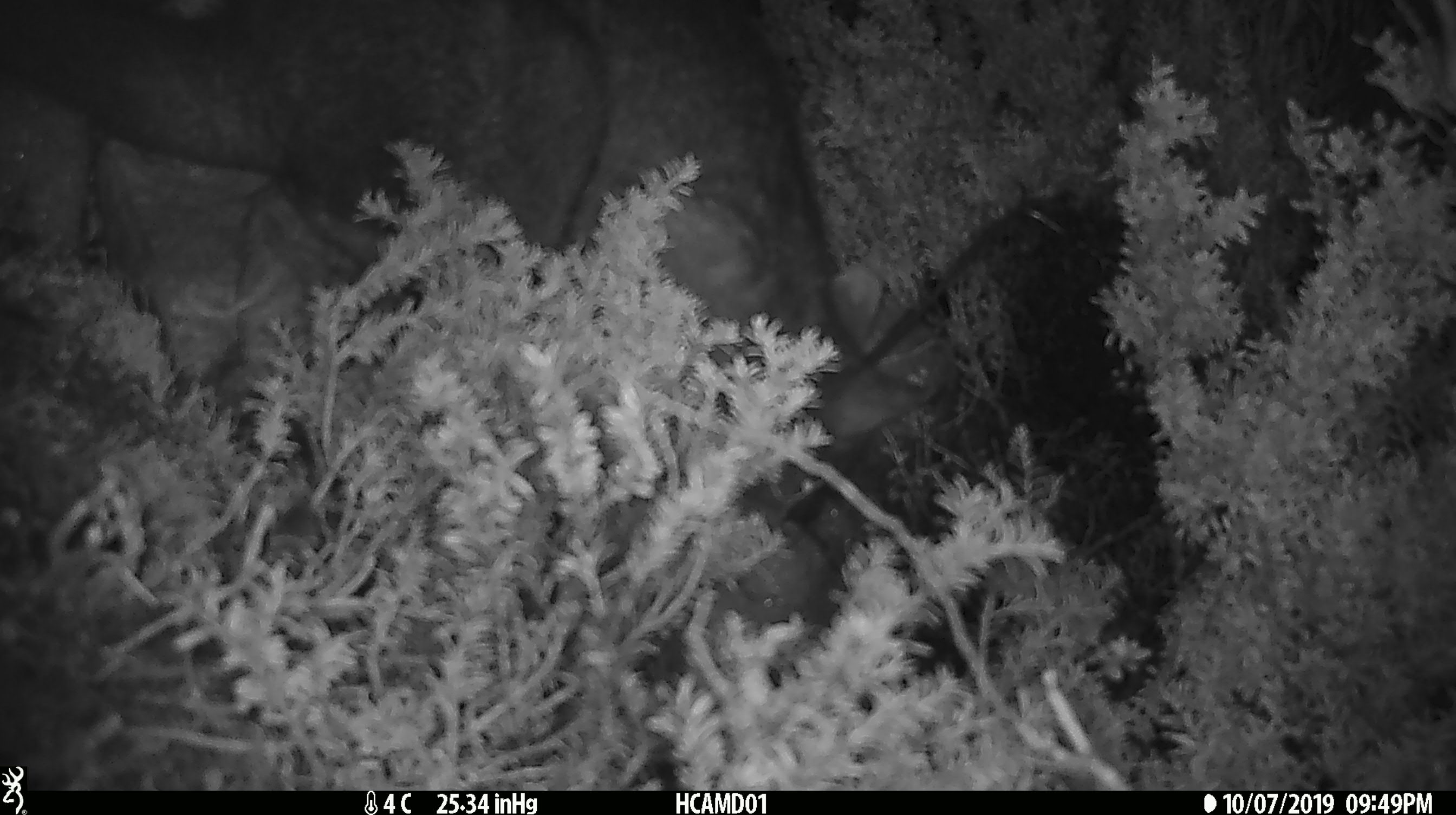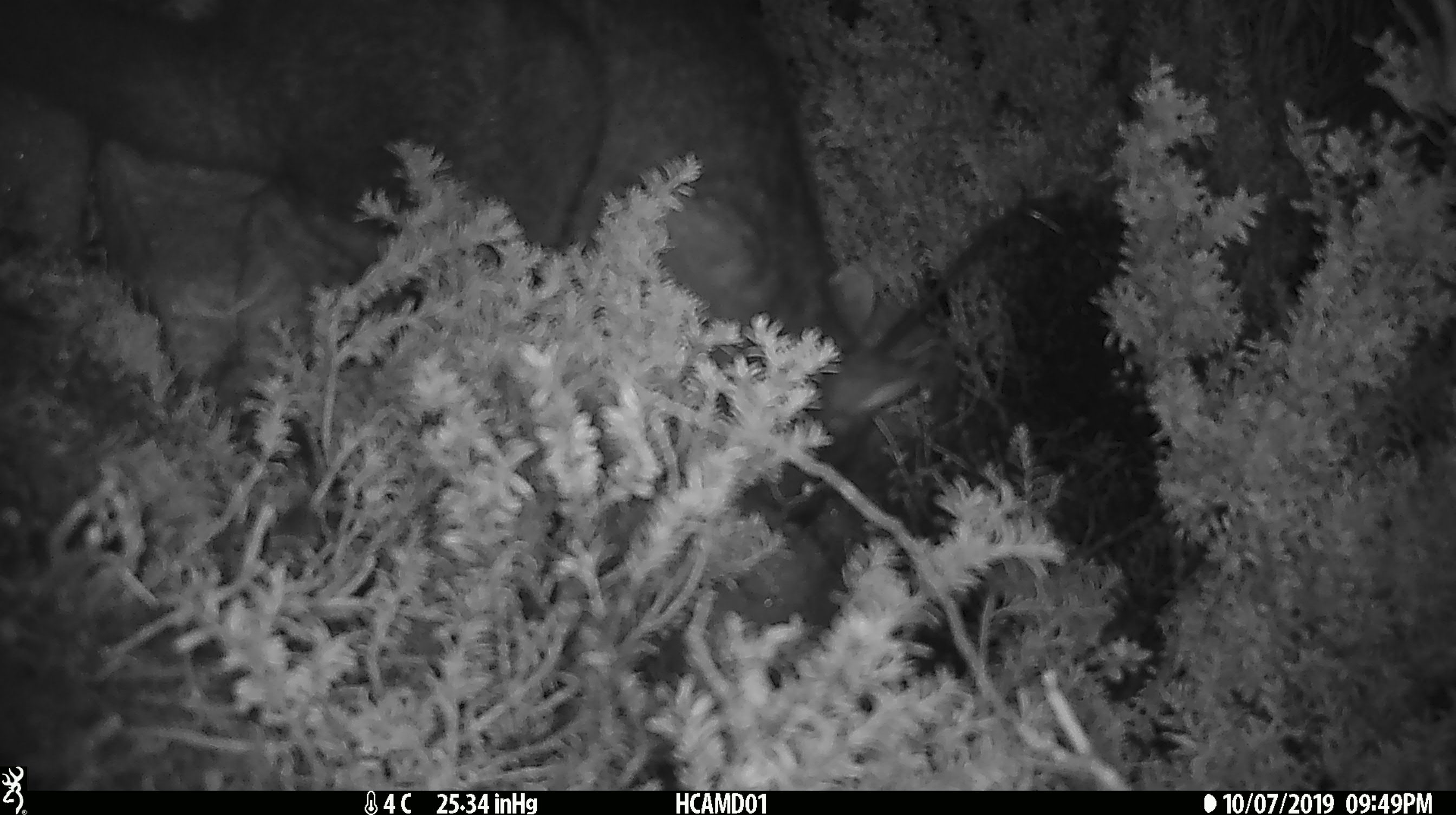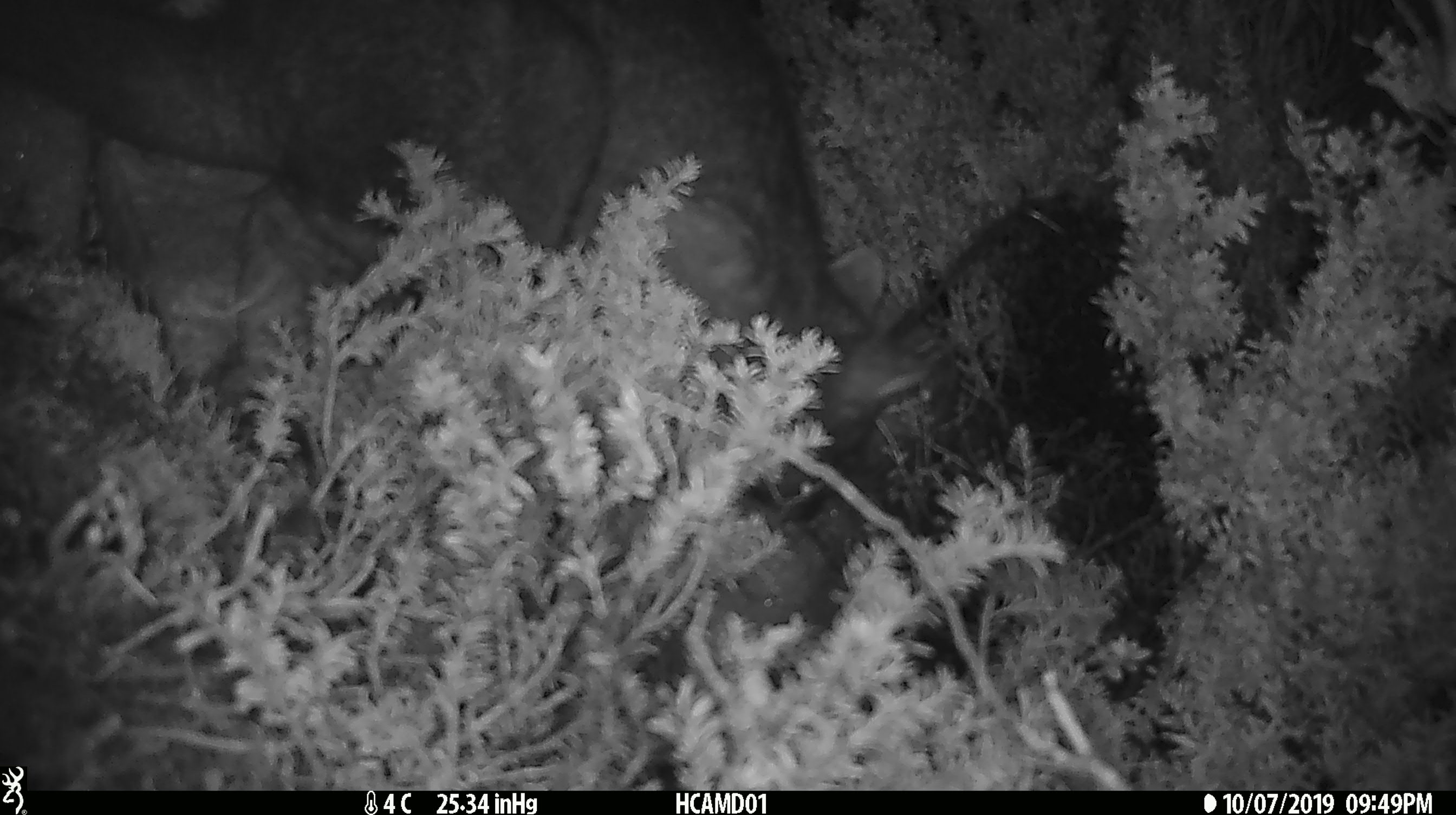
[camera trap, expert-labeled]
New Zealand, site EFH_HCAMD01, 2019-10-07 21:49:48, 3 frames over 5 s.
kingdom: Animalia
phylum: Chordata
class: Mammalia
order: Diprotodontia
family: Phalangeridae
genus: Trichosurus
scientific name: Trichosurus vulpecula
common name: common brushtail possum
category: possum